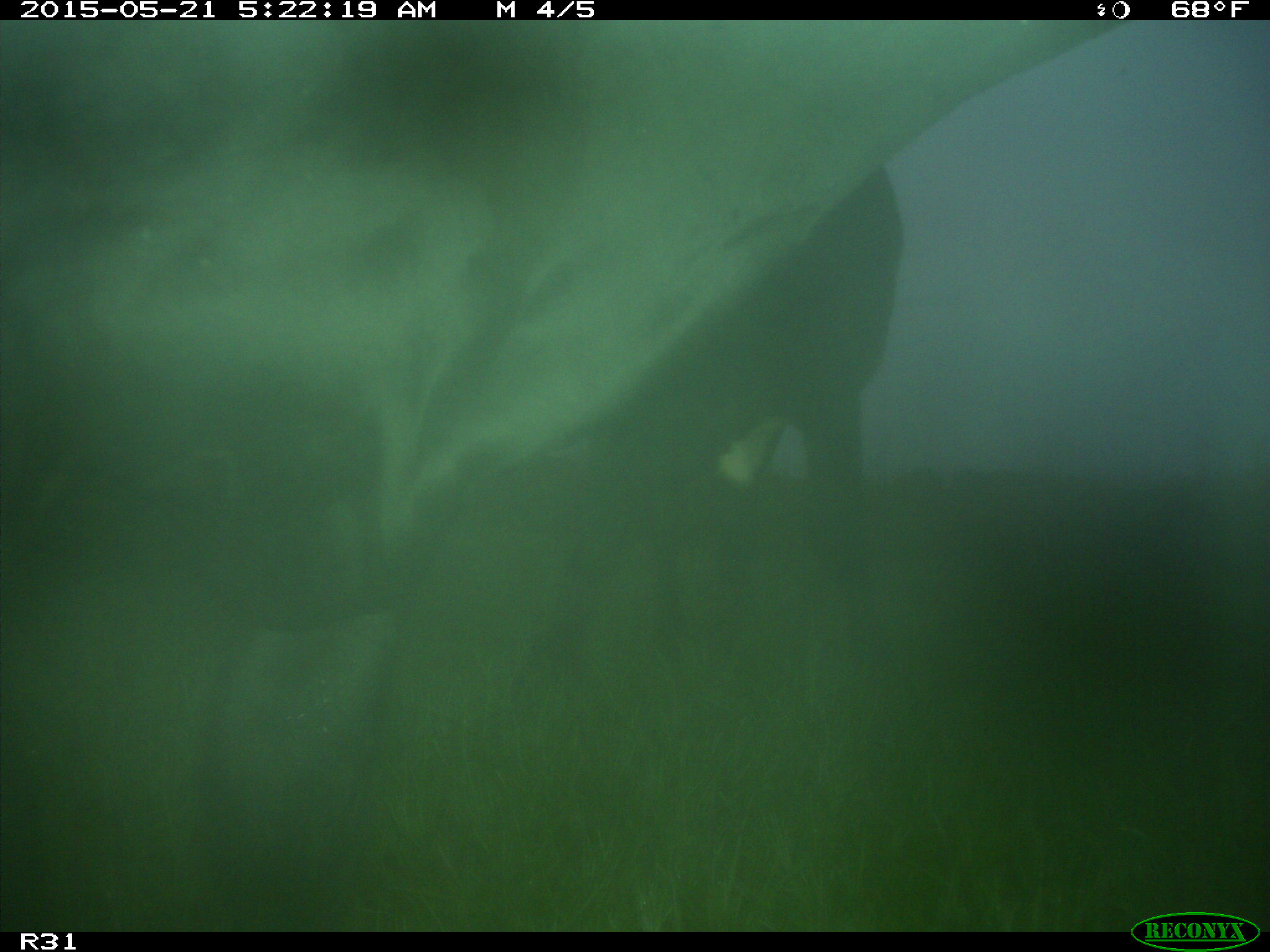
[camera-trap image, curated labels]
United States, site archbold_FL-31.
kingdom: Animalia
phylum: Chordata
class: Mammalia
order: Artiodactyla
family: Bovidae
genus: Bos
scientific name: Bos taurus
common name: domestic cow